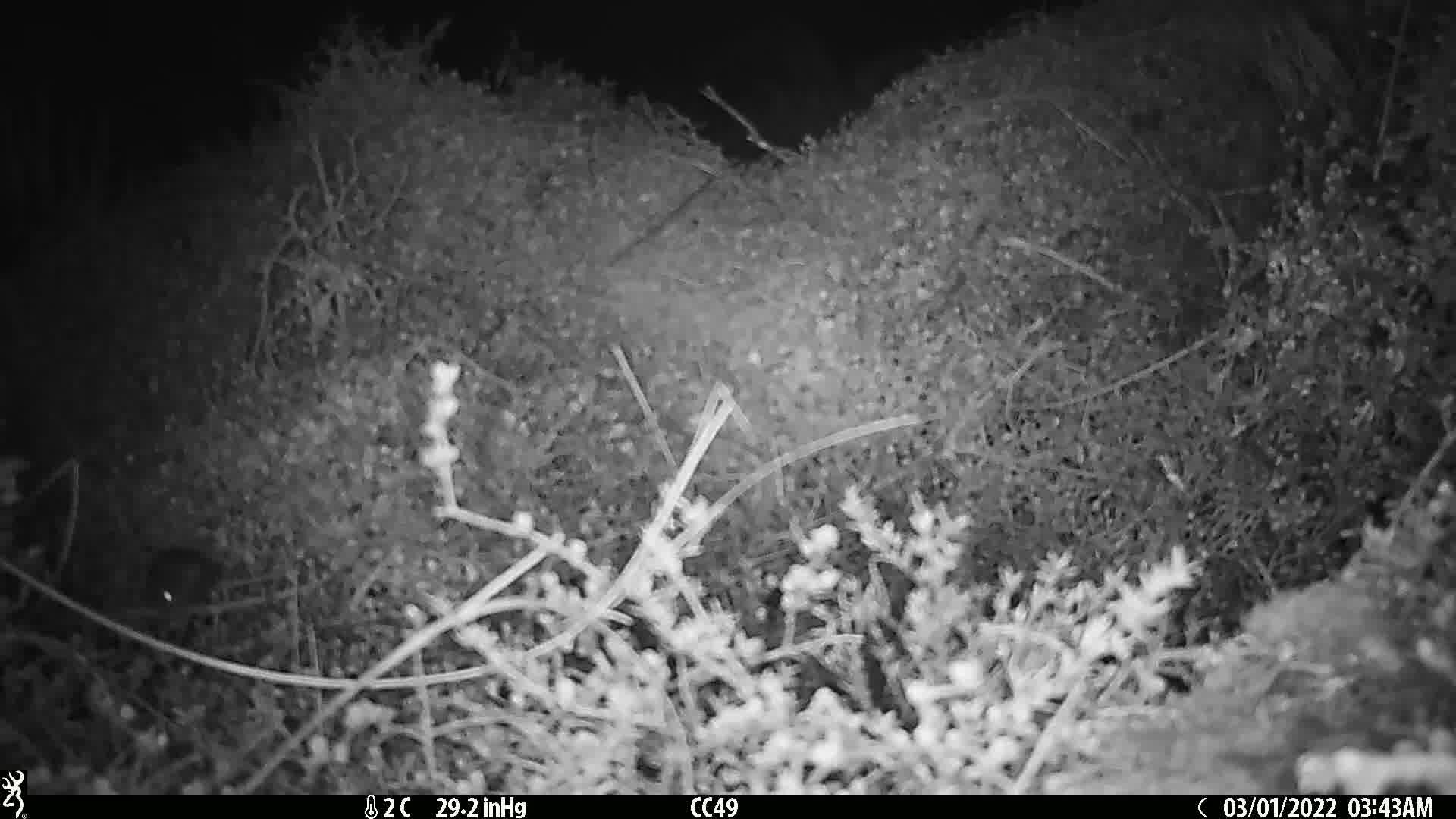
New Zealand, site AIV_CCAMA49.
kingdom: Animalia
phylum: Chordata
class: Mammalia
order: Rodentia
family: Muridae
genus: Mus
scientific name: Mus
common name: mouse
Mouse (Mus).